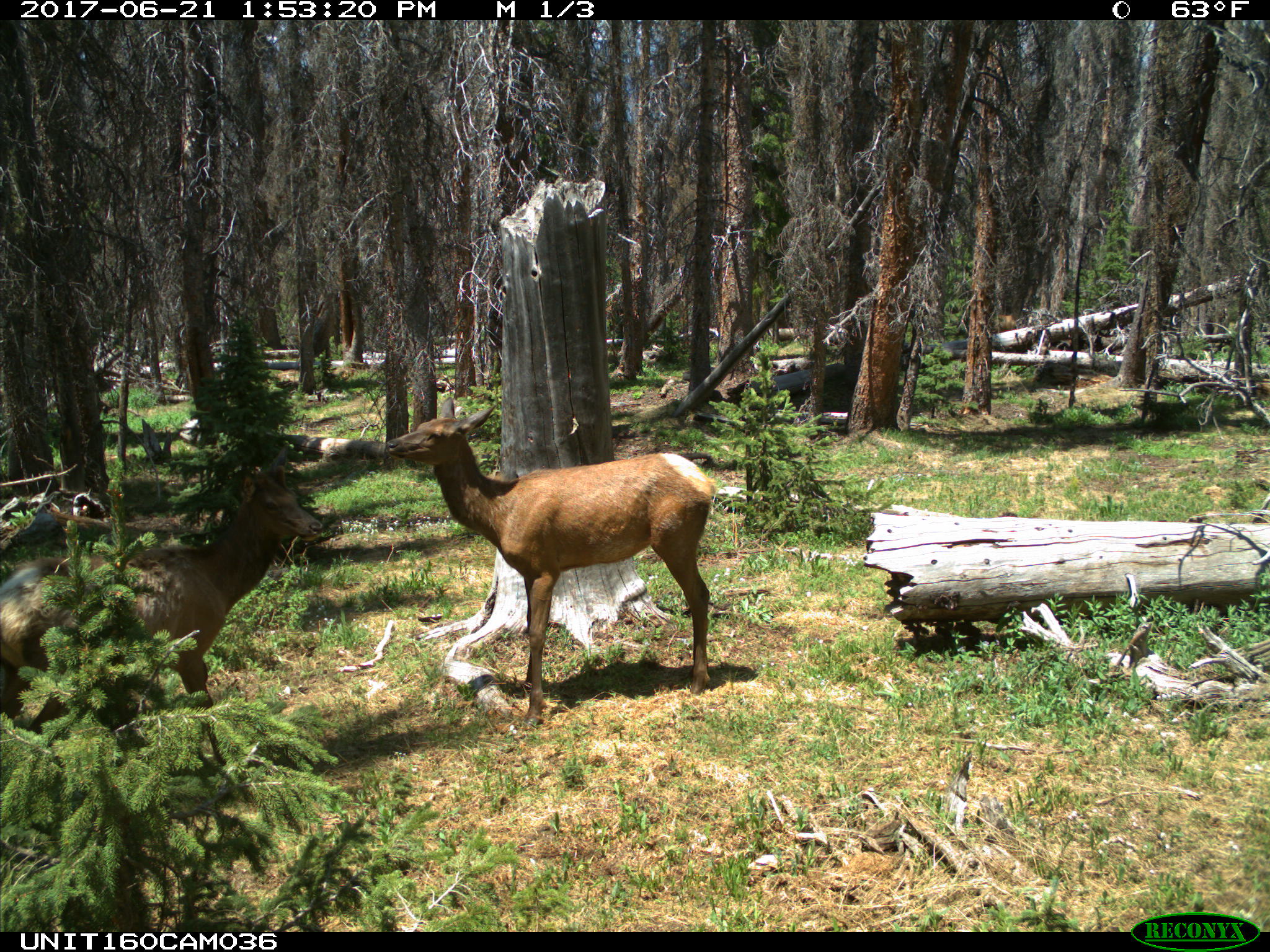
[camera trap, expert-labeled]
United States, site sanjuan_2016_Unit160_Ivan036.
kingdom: Animalia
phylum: Chordata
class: Mammalia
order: Artiodactyla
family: Cervidae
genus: Cervus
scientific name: Cervus elaphus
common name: red deer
Cervus elaphus (red deer).